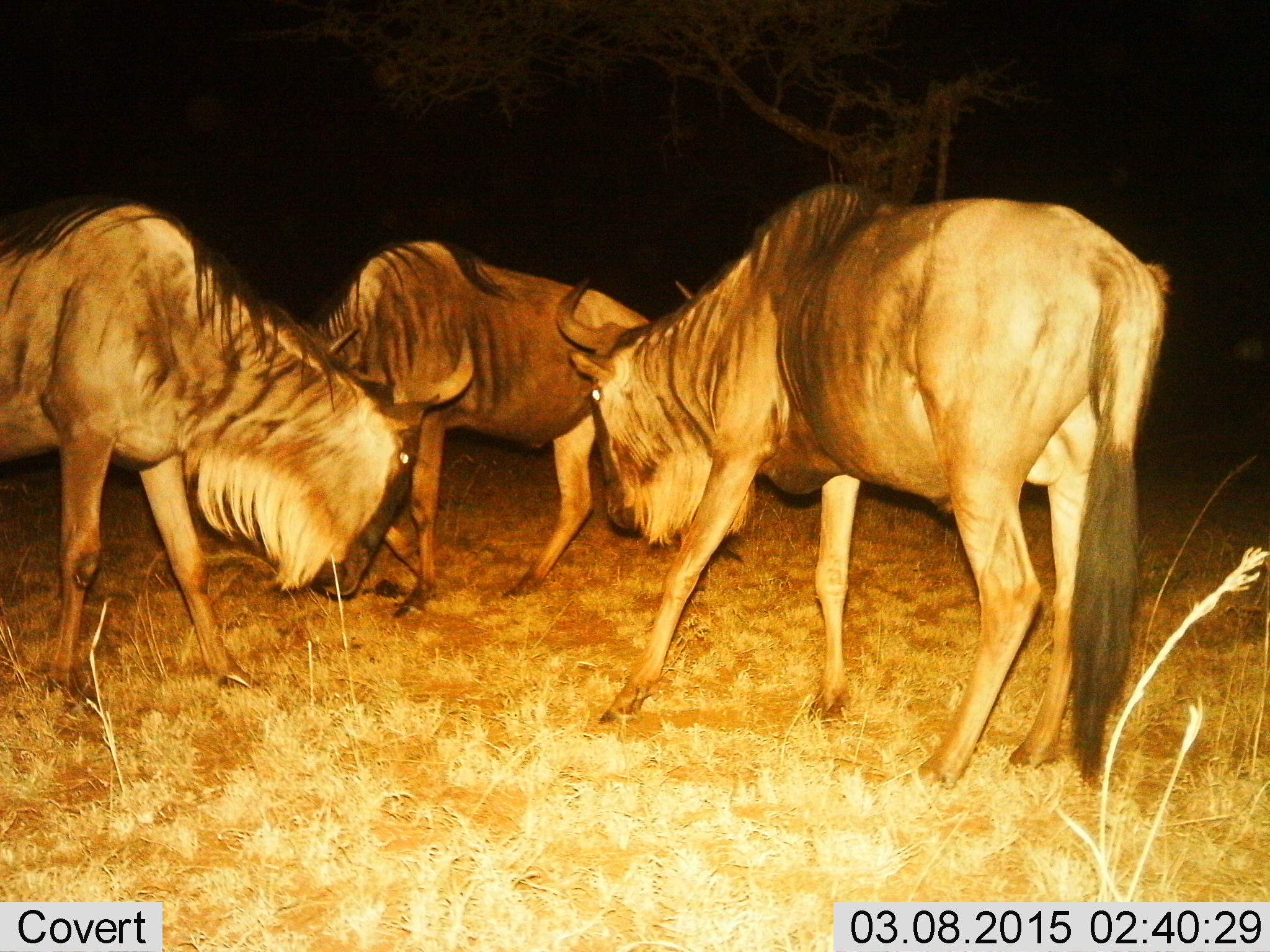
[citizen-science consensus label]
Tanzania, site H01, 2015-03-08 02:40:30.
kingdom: Animalia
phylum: Chordata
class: Mammalia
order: Artiodactyla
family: Bovidae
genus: Connochaetes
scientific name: Connochaetes taurinus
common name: blue wildebeest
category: wildebeest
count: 3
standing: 70%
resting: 0%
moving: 20%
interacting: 40%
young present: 0%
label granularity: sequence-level